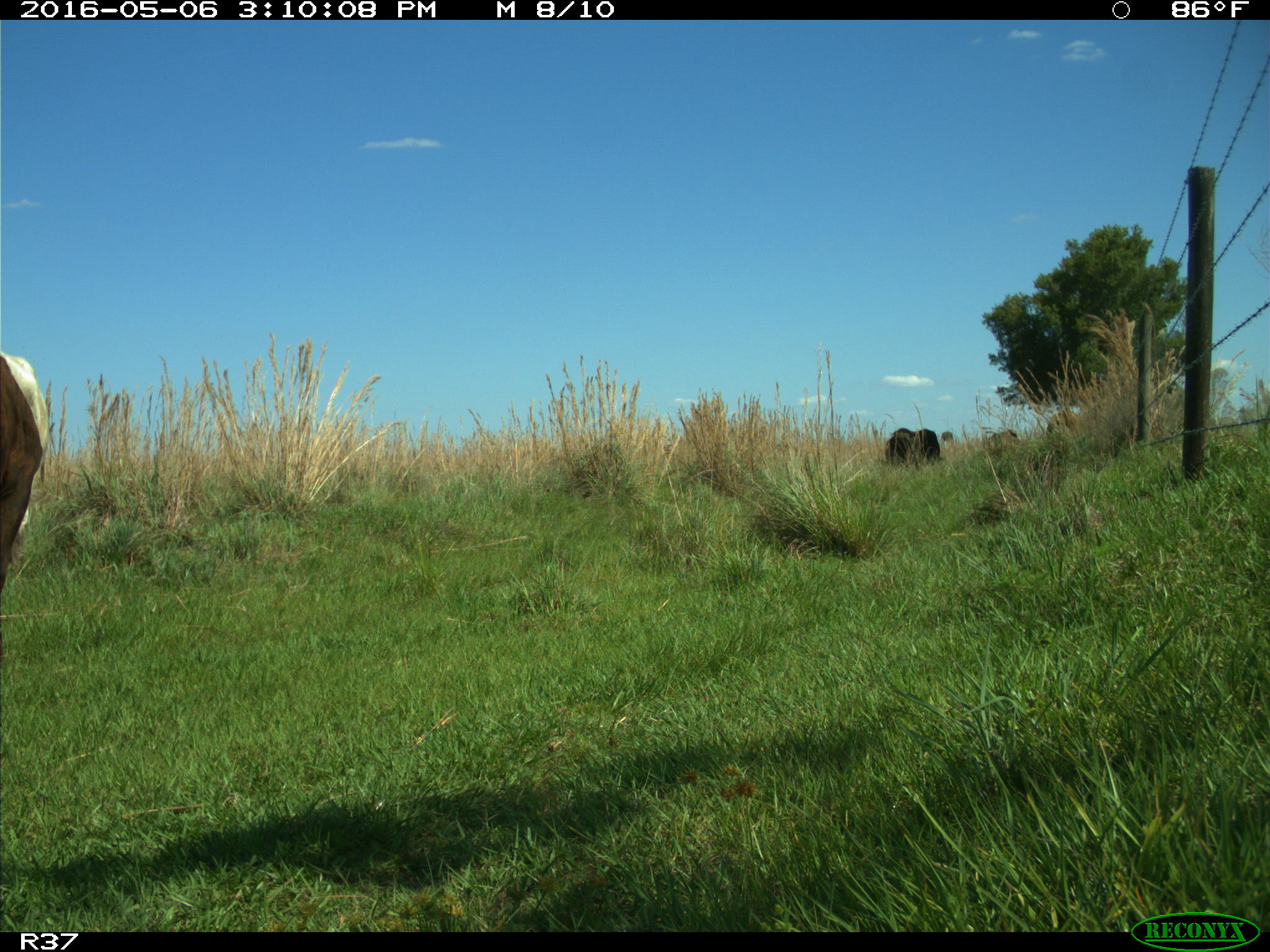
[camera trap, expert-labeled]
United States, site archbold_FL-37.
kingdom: Animalia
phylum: Chordata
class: Mammalia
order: Artiodactyla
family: Bovidae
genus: Bos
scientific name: Bos taurus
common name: domestic cow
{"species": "Bos taurus (domestic cow)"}